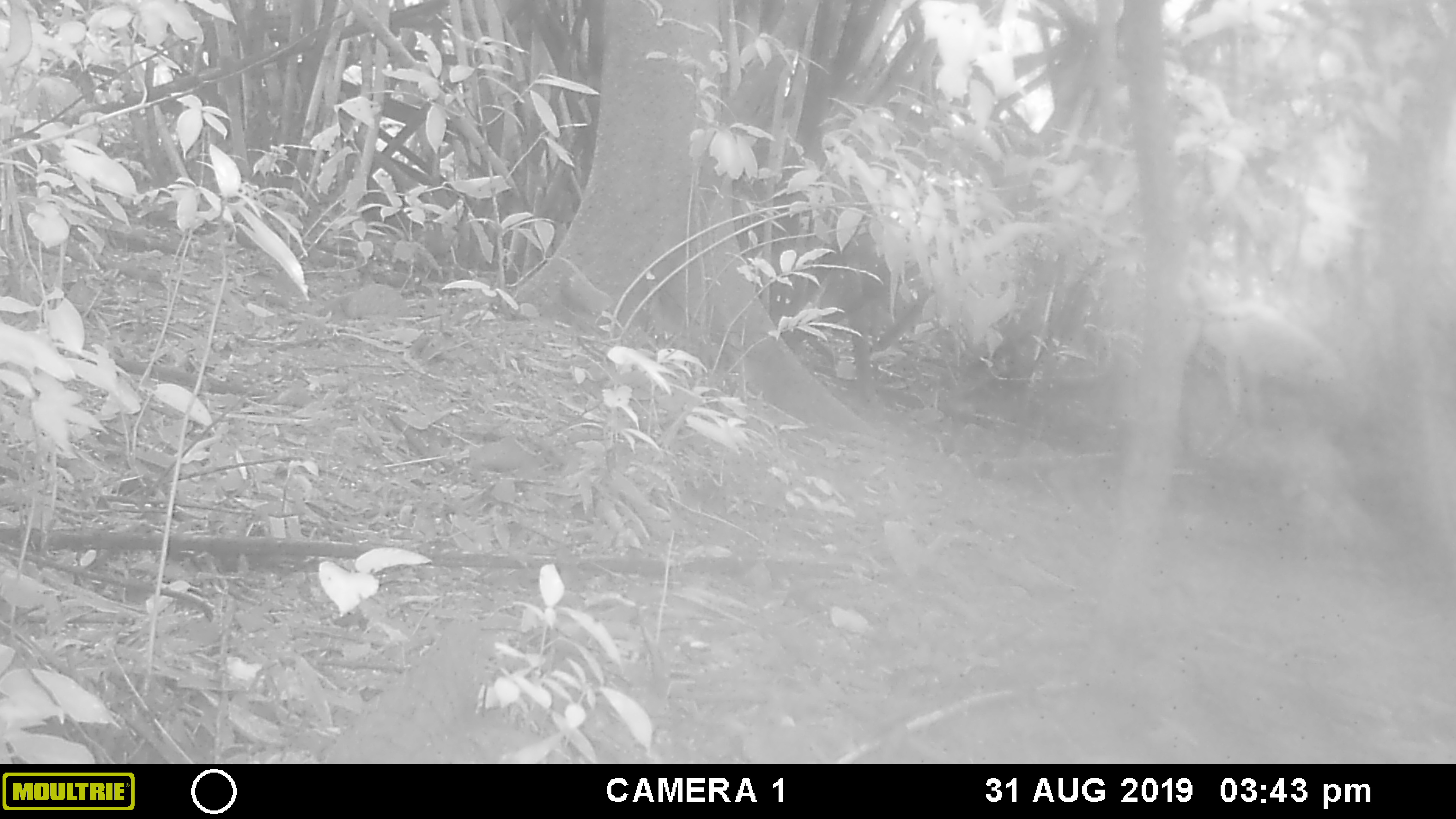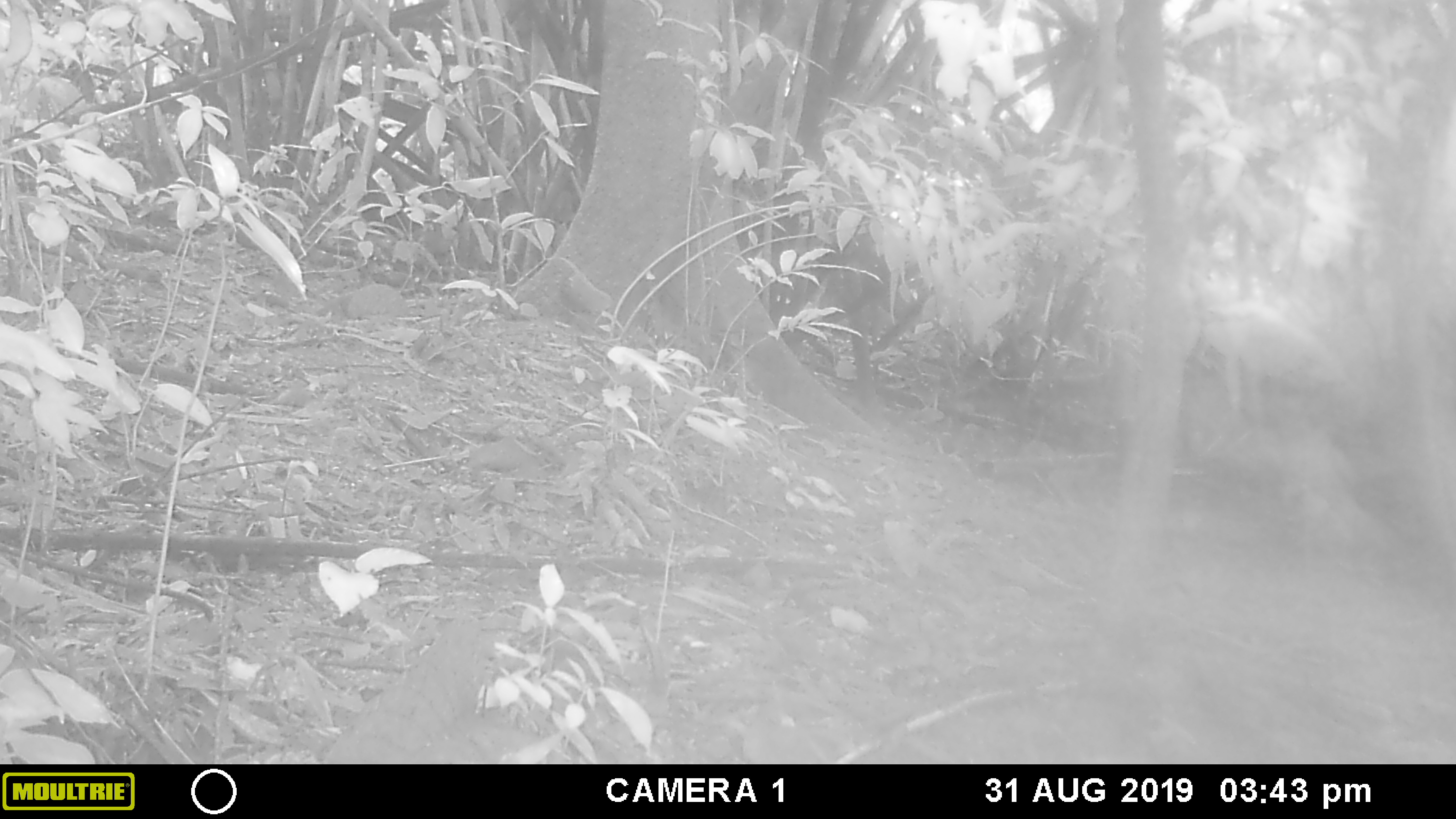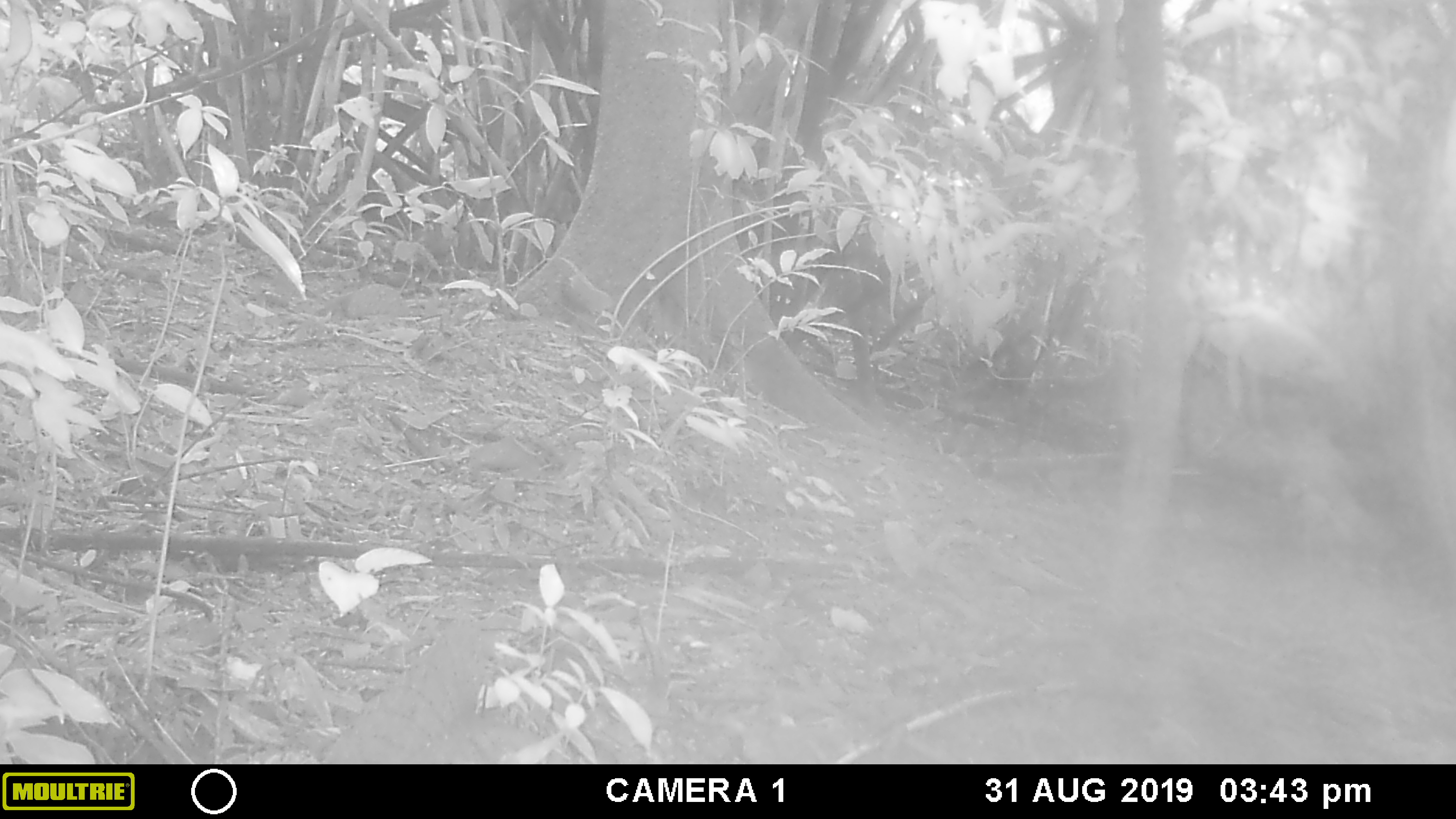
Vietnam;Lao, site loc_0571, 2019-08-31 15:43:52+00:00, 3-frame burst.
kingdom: Animalia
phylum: Chordata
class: Mammalia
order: Rodentia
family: Sciuridae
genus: Dremomys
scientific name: Dremomys rufigenis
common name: red-cheeked squirrel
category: red cheeked squirrel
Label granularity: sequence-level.